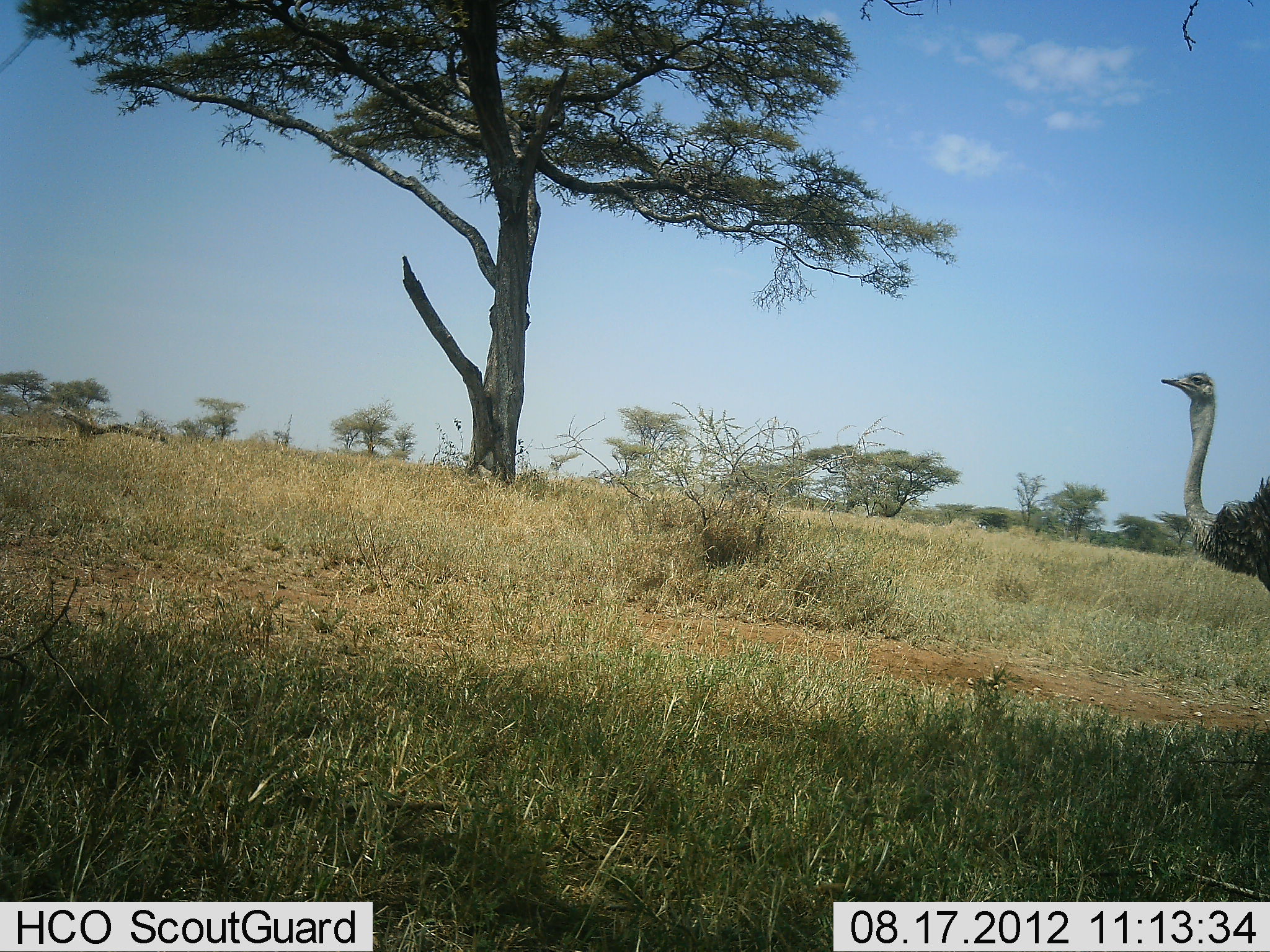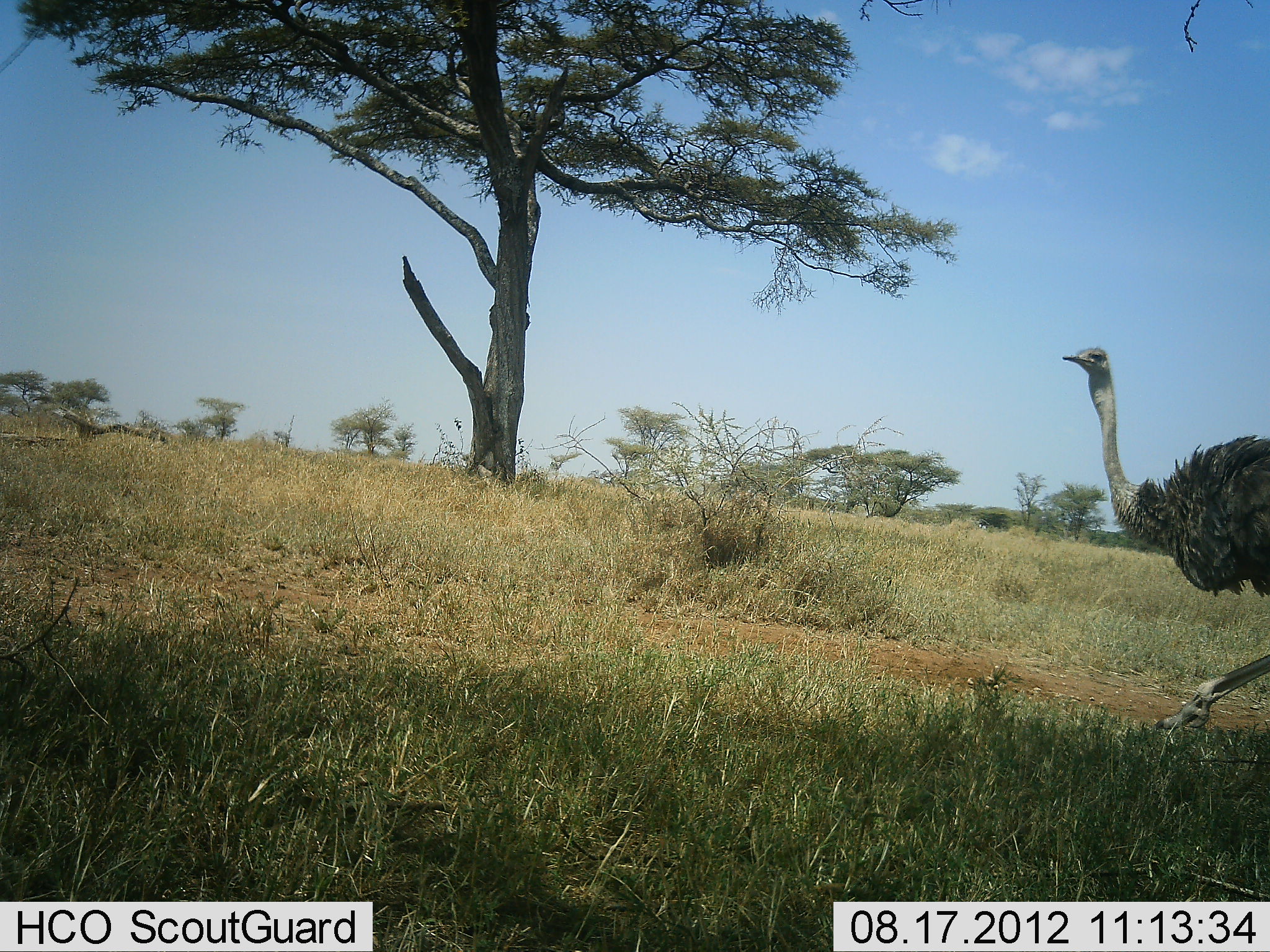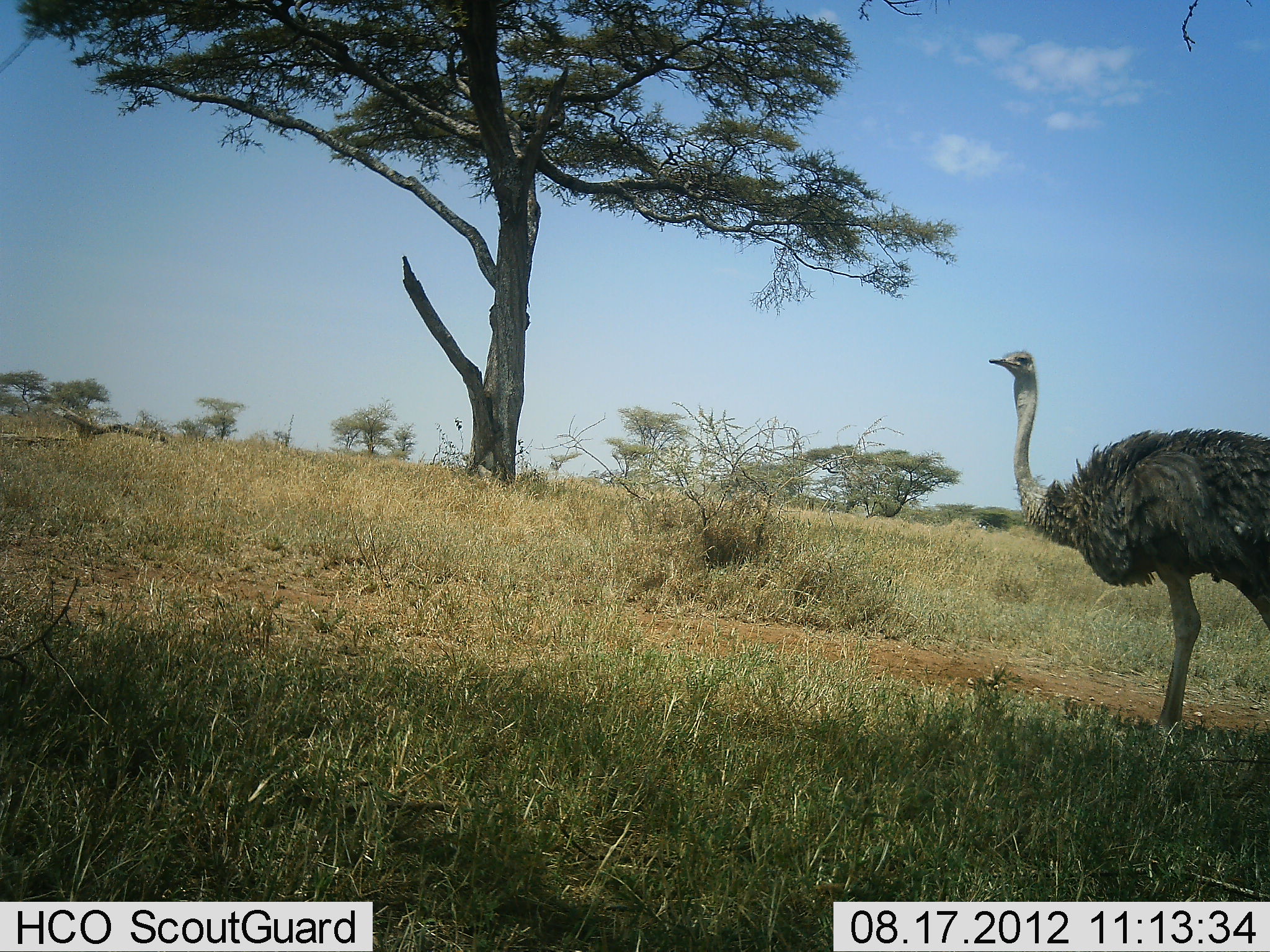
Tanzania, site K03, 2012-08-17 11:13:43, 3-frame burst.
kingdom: Animalia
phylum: Chordata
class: Aves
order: Struthioniformes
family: Struthionidae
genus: Struthio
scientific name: Struthio camelus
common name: ostrich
Ostrich (Struthio camelus), count 1. Behavior (volunteer vote fractions): standing 0%, resting 0%, moving 100%, interacting 0%. Young present (vote fraction): 0%. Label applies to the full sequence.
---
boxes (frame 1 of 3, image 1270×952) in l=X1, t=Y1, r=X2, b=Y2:
animal: l=1160, t=370, r=1270, b=593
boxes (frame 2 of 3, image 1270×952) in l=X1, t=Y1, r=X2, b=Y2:
animal: l=1062, t=343, r=1270, b=731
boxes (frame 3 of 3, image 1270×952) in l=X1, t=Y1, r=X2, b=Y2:
animal: l=990, t=350, r=1270, b=743